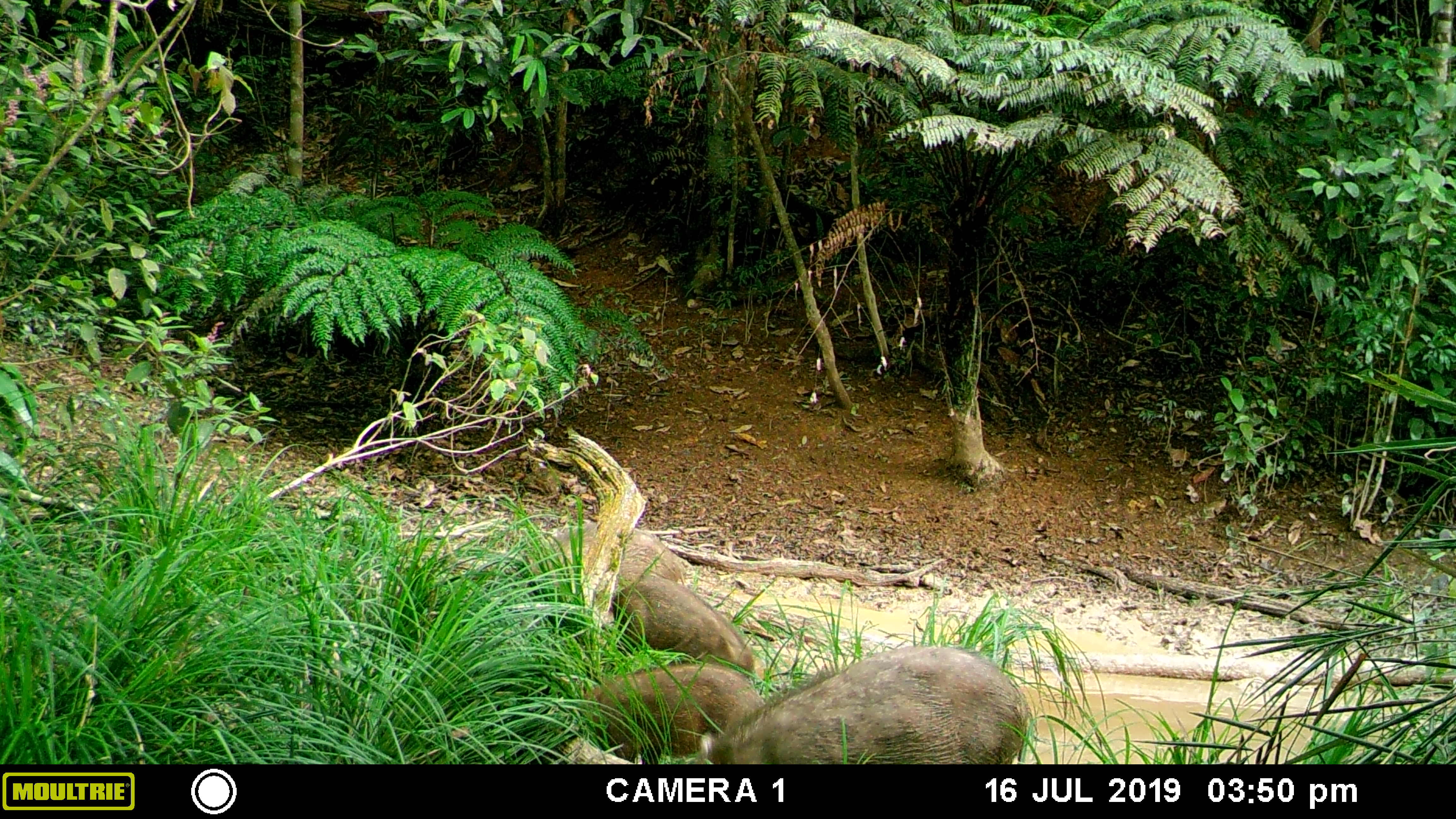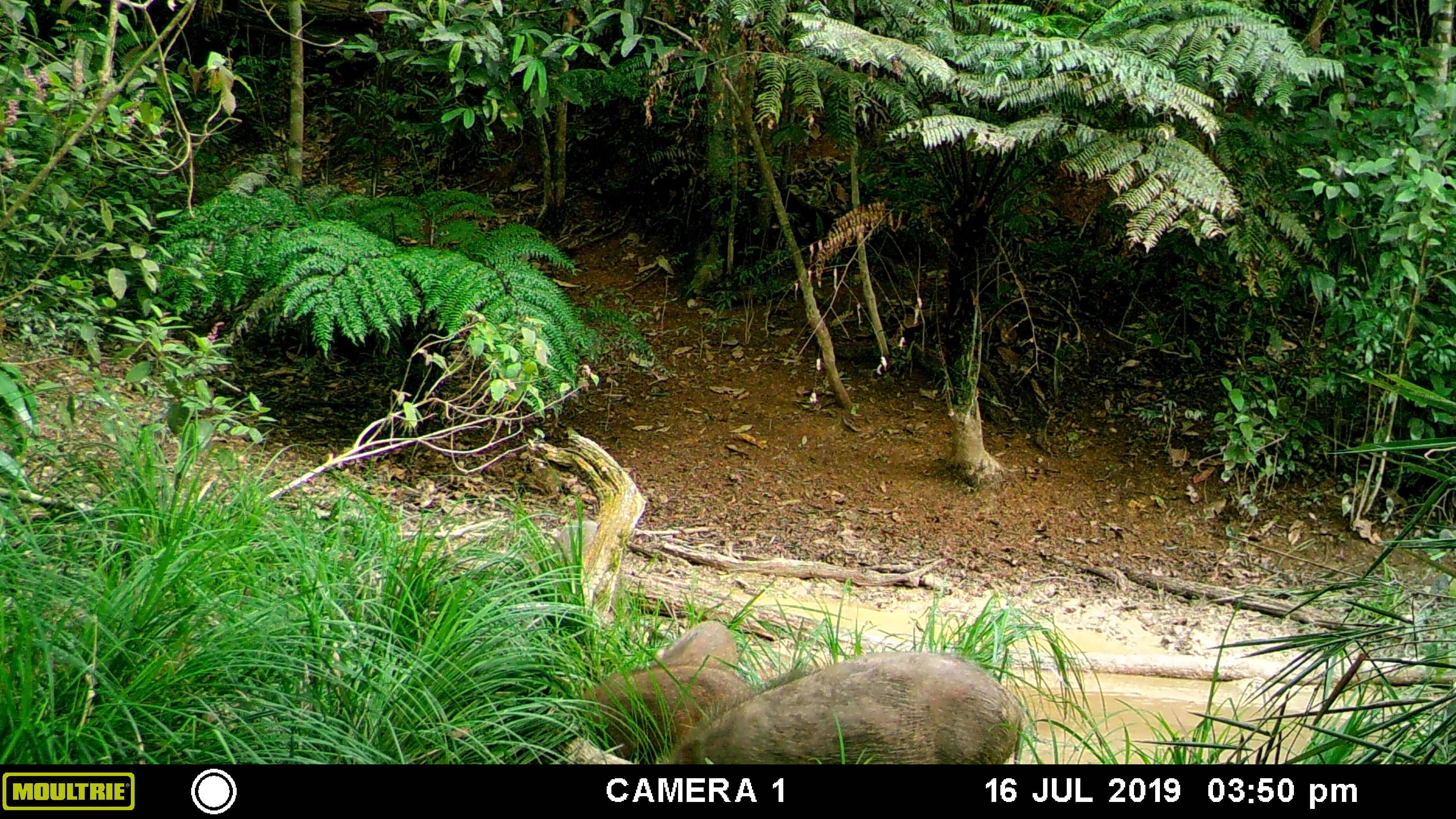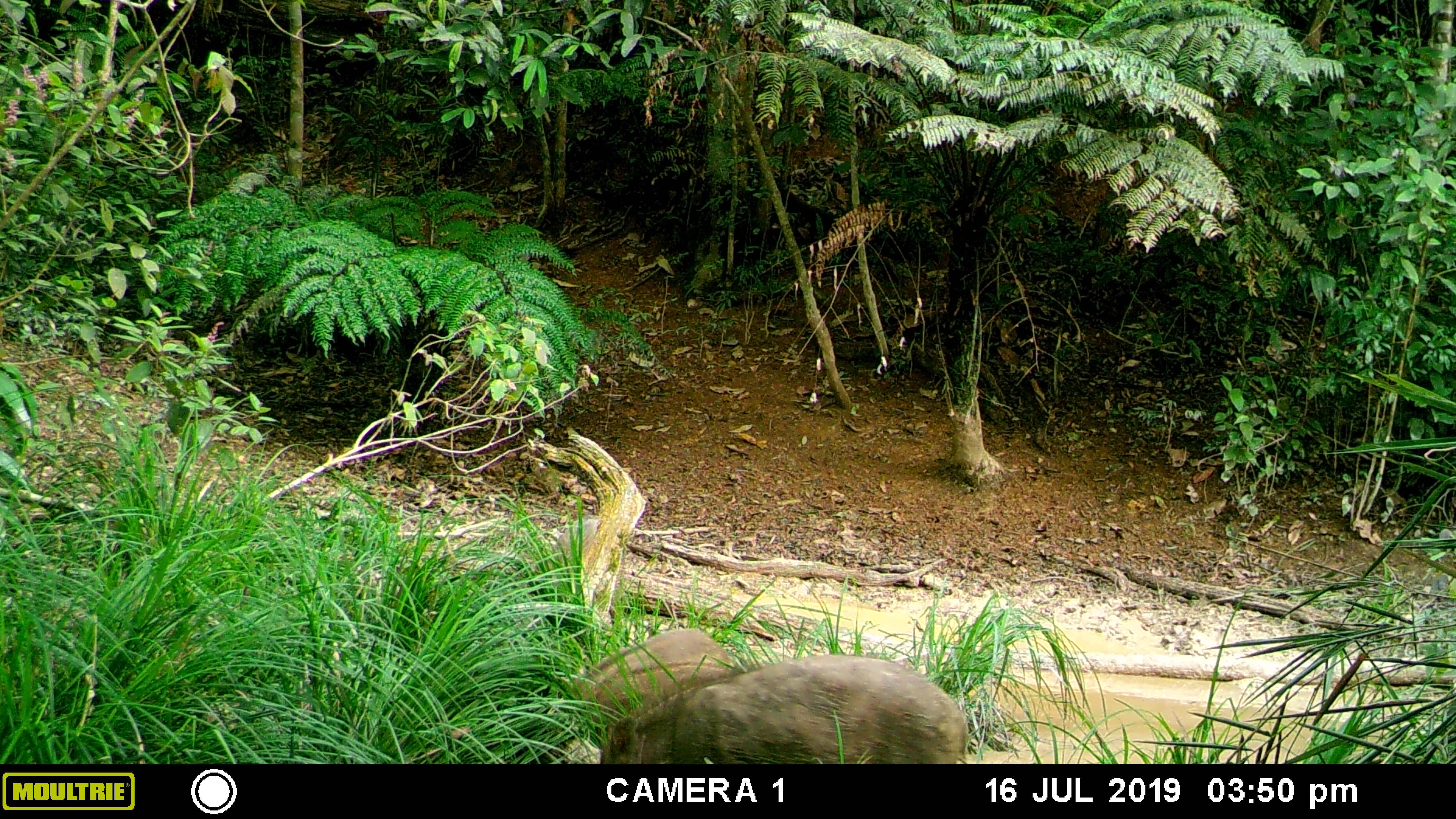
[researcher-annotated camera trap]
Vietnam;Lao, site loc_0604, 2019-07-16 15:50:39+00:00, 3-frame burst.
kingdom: Animalia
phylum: Chordata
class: Mammalia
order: Artiodactyla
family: Suidae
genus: Sus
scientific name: Sus scrofa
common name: eurasian wild pig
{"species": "eurasian wild pig (Sus scrofa)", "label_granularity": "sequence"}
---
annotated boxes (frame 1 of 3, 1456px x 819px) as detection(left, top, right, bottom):
eurasian wild pig: detection(687, 642, 1031, 764); detection(579, 662, 765, 764); detection(607, 575, 755, 677); detection(519, 521, 694, 591)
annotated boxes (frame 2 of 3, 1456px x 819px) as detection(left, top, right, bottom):
eurasian wild pig: detection(657, 649, 1025, 763); detection(557, 662, 753, 763); detection(532, 518, 617, 615); detection(659, 619, 740, 668)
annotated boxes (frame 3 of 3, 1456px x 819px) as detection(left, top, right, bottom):
eurasian wild pig: detection(596, 653, 970, 764); detection(564, 627, 742, 714); detection(526, 513, 626, 619)